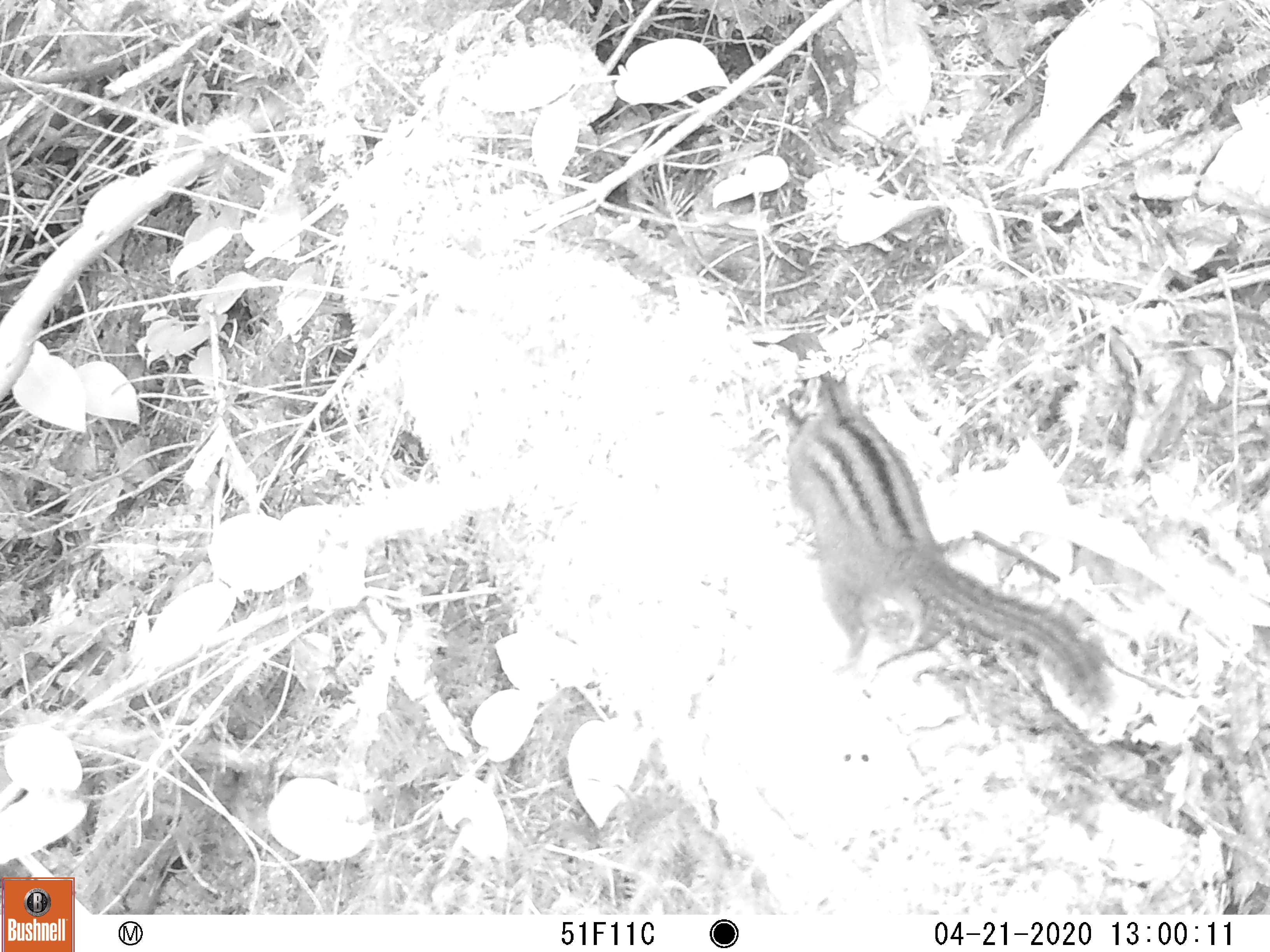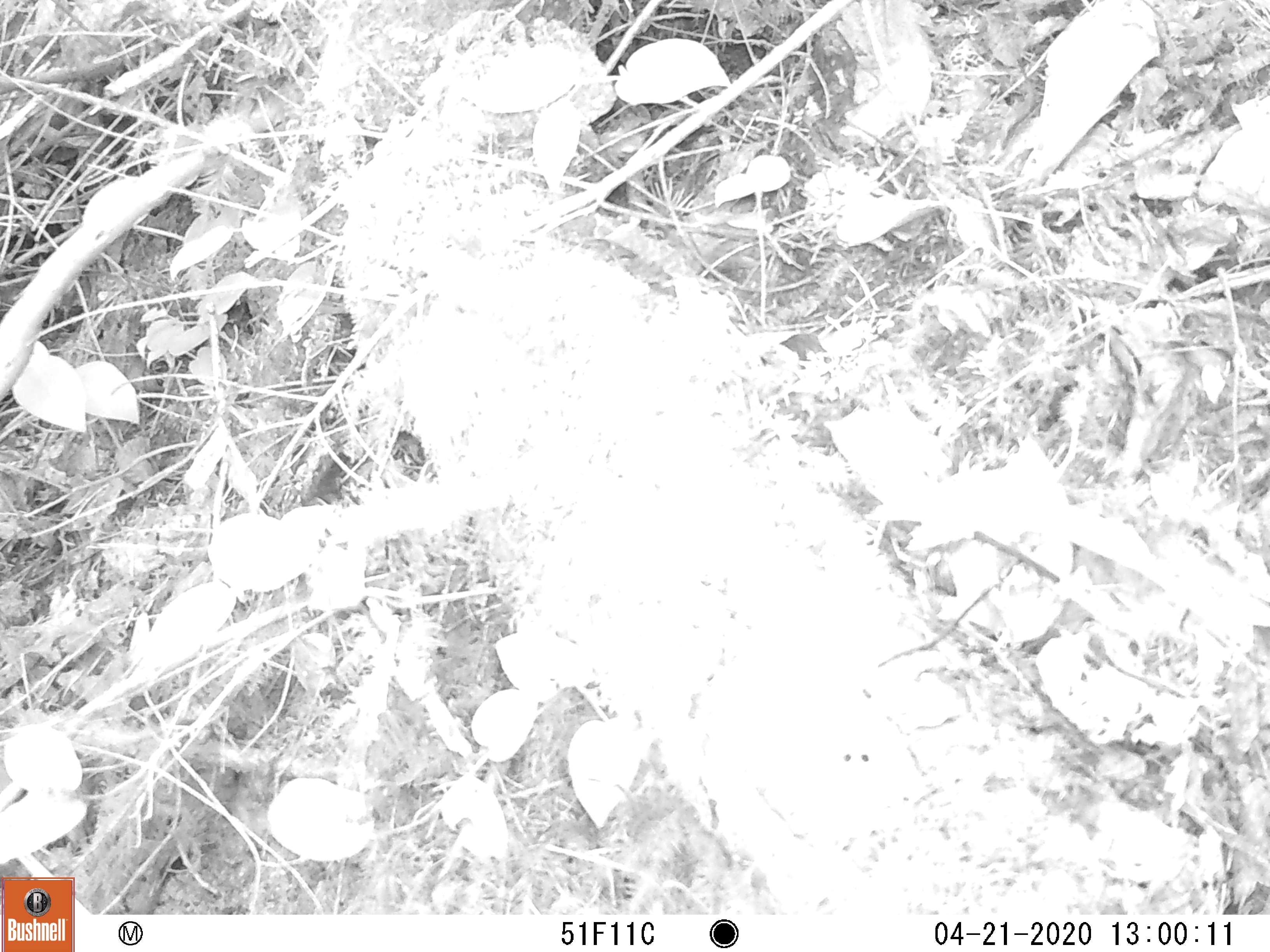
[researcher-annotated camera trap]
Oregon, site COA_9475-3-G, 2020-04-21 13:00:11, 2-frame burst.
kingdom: Animalia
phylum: Chordata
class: Mammalia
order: Rodentia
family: Sciuridae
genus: Neotamias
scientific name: Neotamias townsendii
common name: townsend's chipmunk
Townsend's chipmunk (Neotamias townsendii).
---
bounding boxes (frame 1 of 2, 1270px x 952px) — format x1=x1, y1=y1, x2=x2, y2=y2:
townsend's chipmunk: x1=777, y1=366, x2=1114, y2=726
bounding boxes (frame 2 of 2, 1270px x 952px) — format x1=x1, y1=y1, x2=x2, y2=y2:
townsend's chipmunk: x1=752, y1=637, x2=799, y2=640